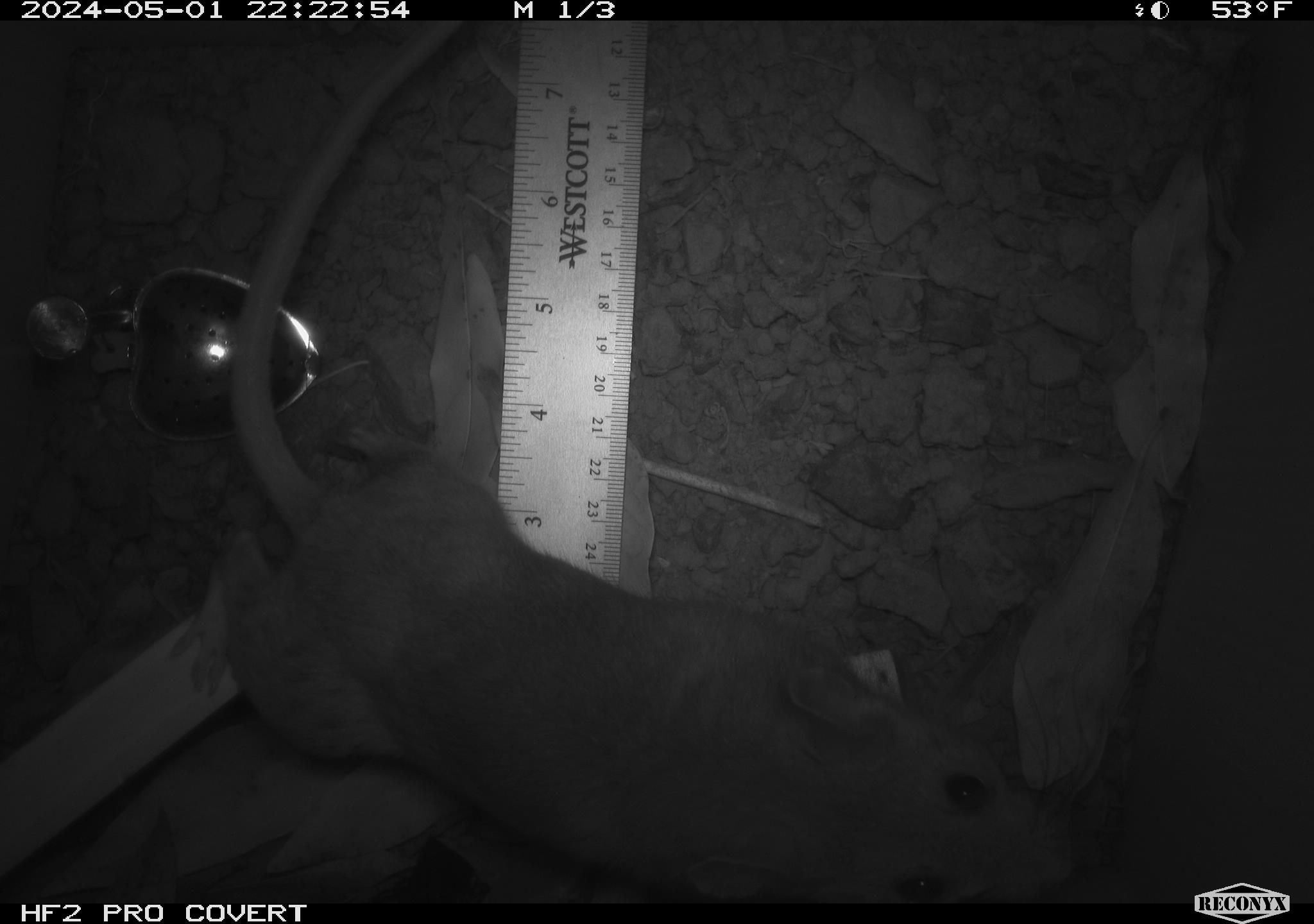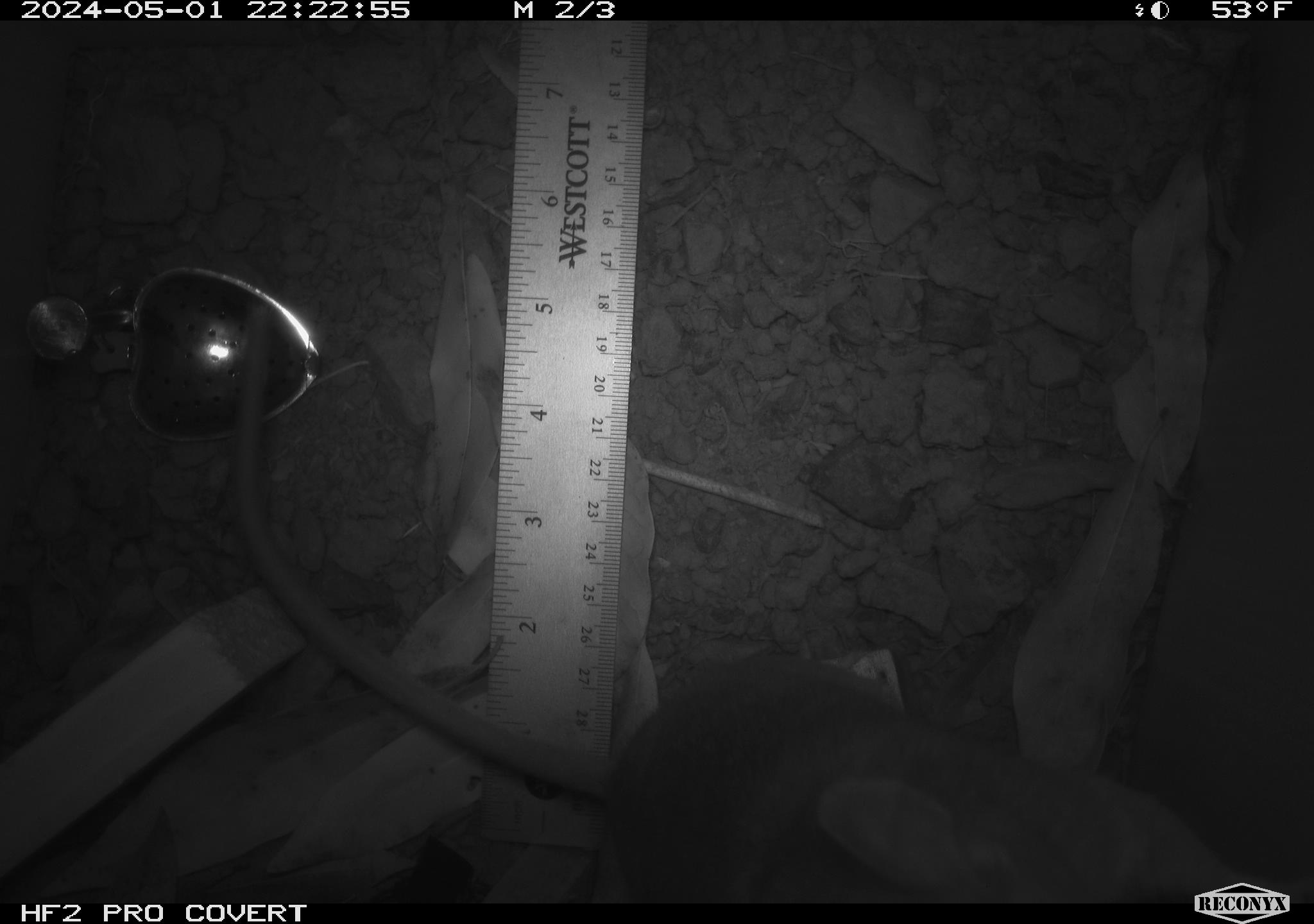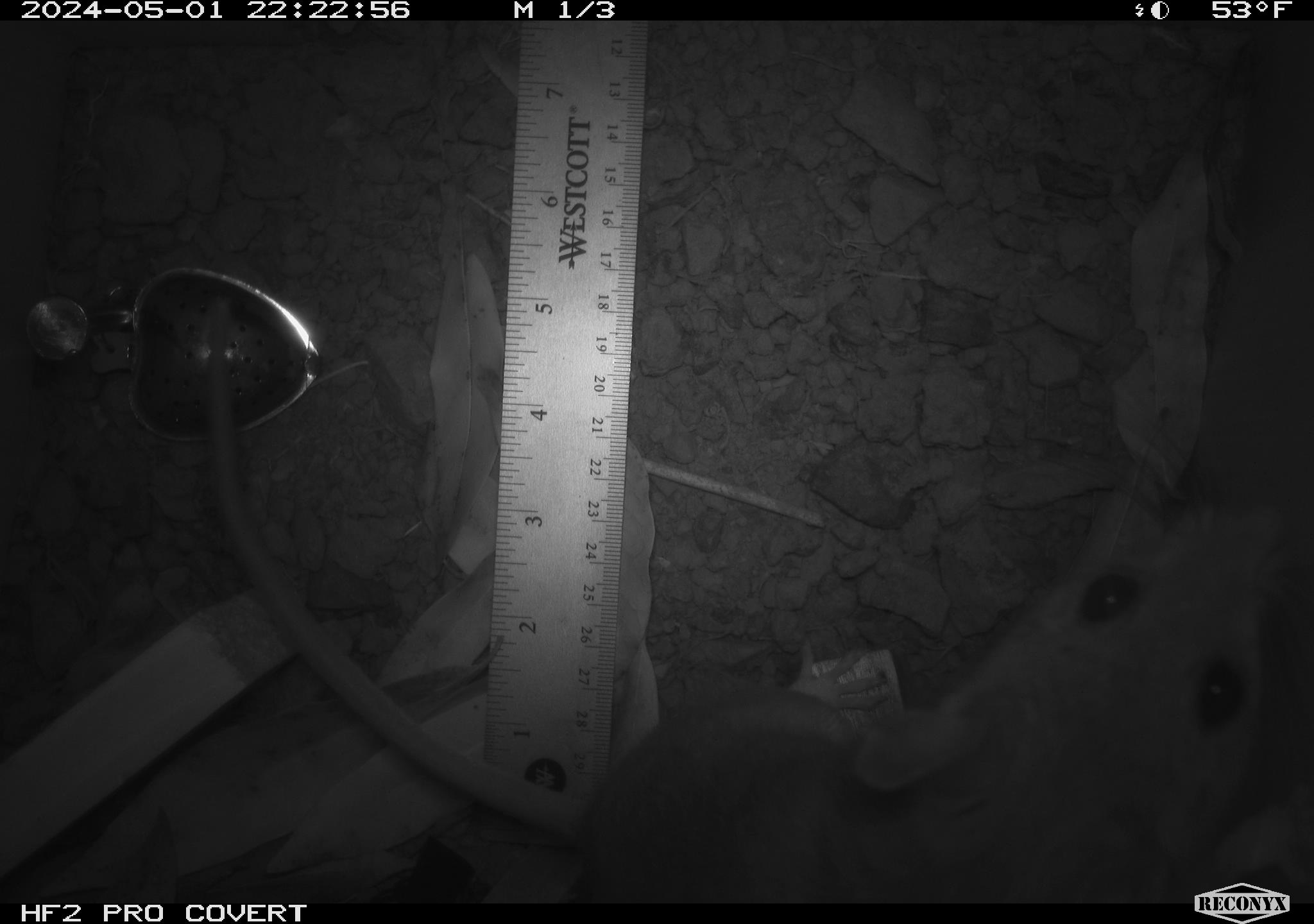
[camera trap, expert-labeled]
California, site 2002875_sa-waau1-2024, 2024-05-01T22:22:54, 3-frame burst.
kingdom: Animalia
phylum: Chordata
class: Mammalia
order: Rodentia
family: Cricetidae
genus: Neotoma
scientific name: Neotoma fuscipes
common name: dusky-footed woodrat